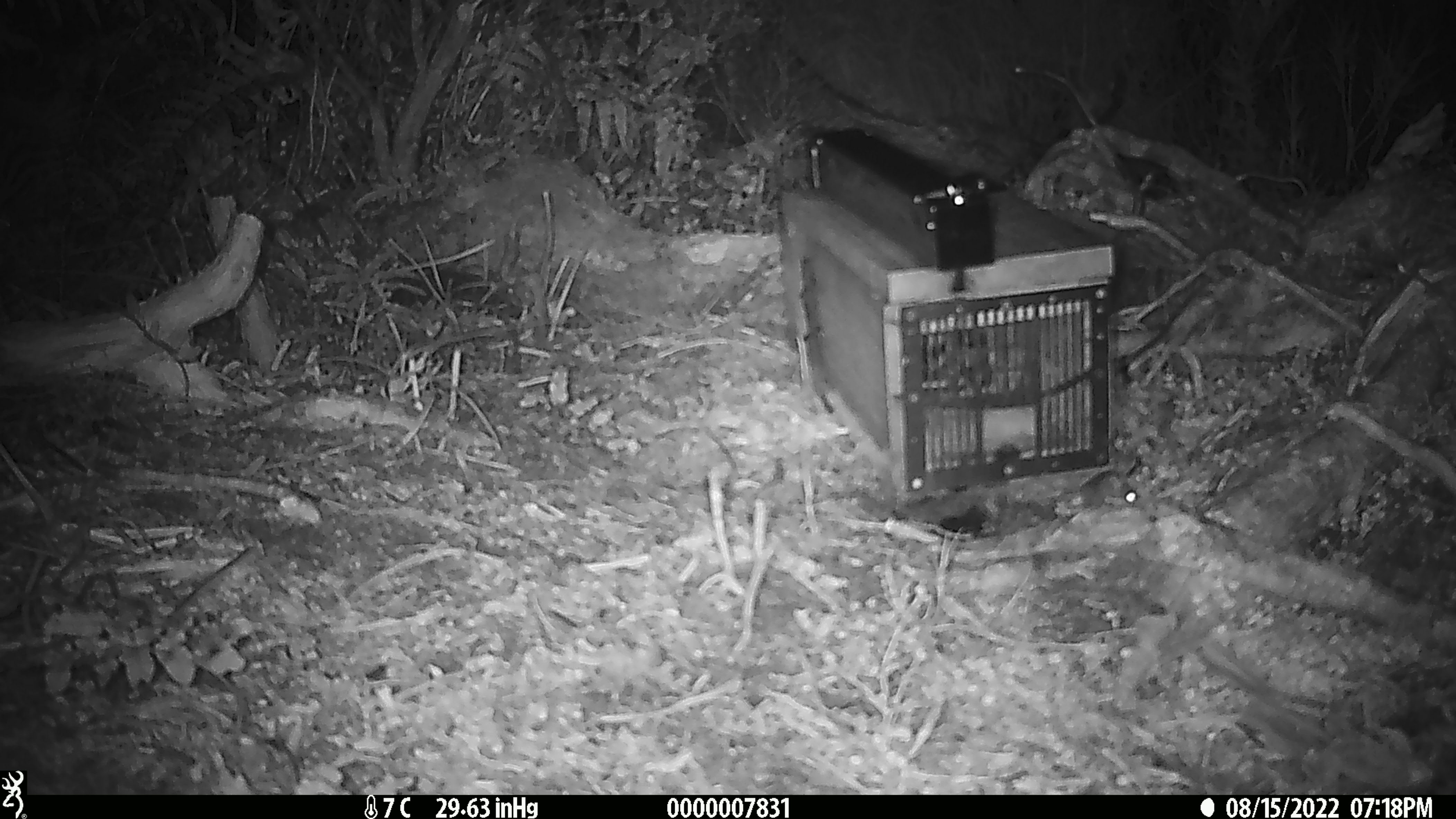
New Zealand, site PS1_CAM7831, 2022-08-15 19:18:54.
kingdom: Animalia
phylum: Chordata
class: Mammalia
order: Rodentia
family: Muridae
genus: Mus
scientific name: Mus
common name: mouse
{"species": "mouse (Mus)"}